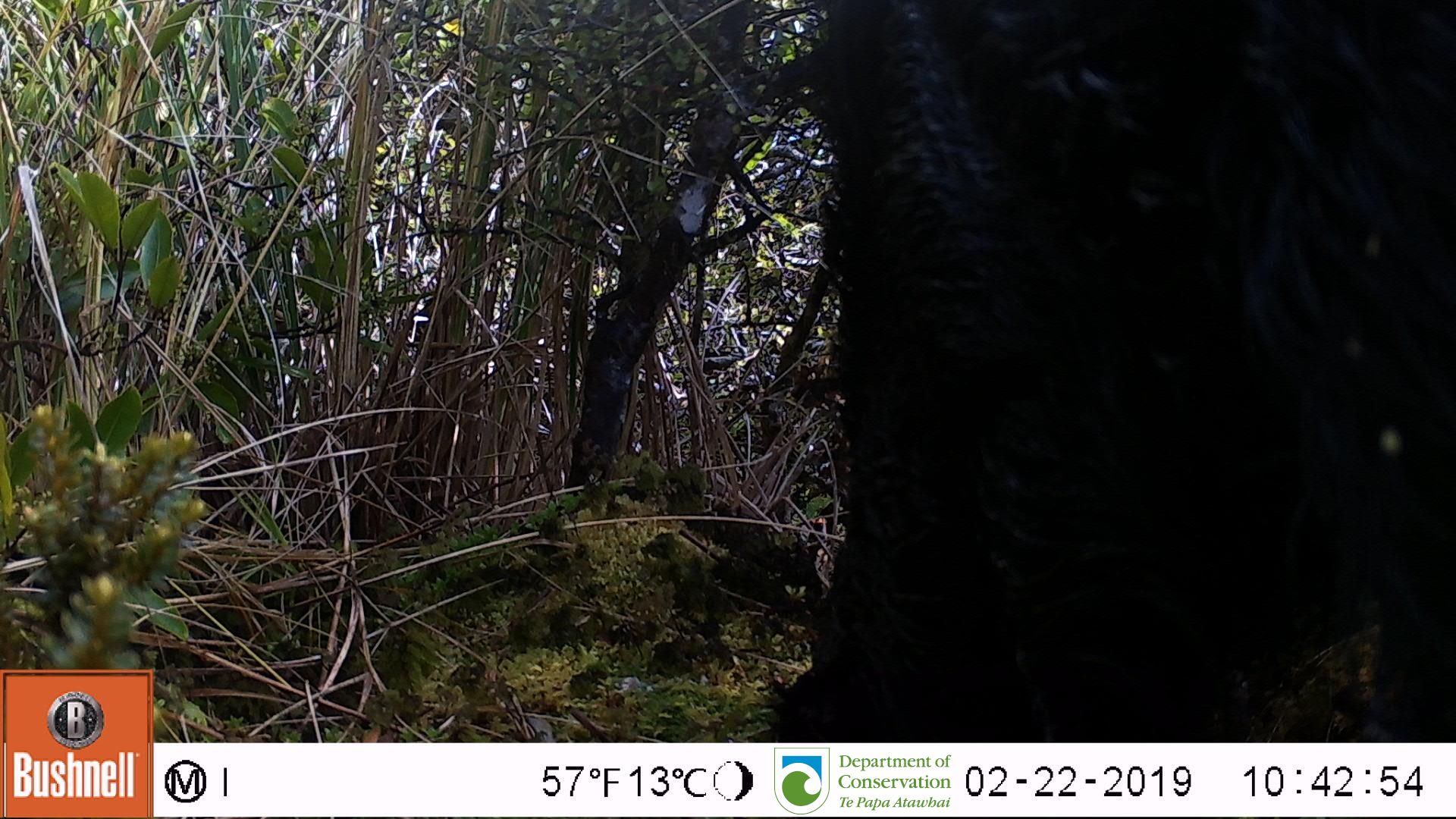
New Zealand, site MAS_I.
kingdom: Animalia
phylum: Chordata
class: Mammalia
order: Artiodactyla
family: Suidae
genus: Sus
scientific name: Sus scrofa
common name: pig